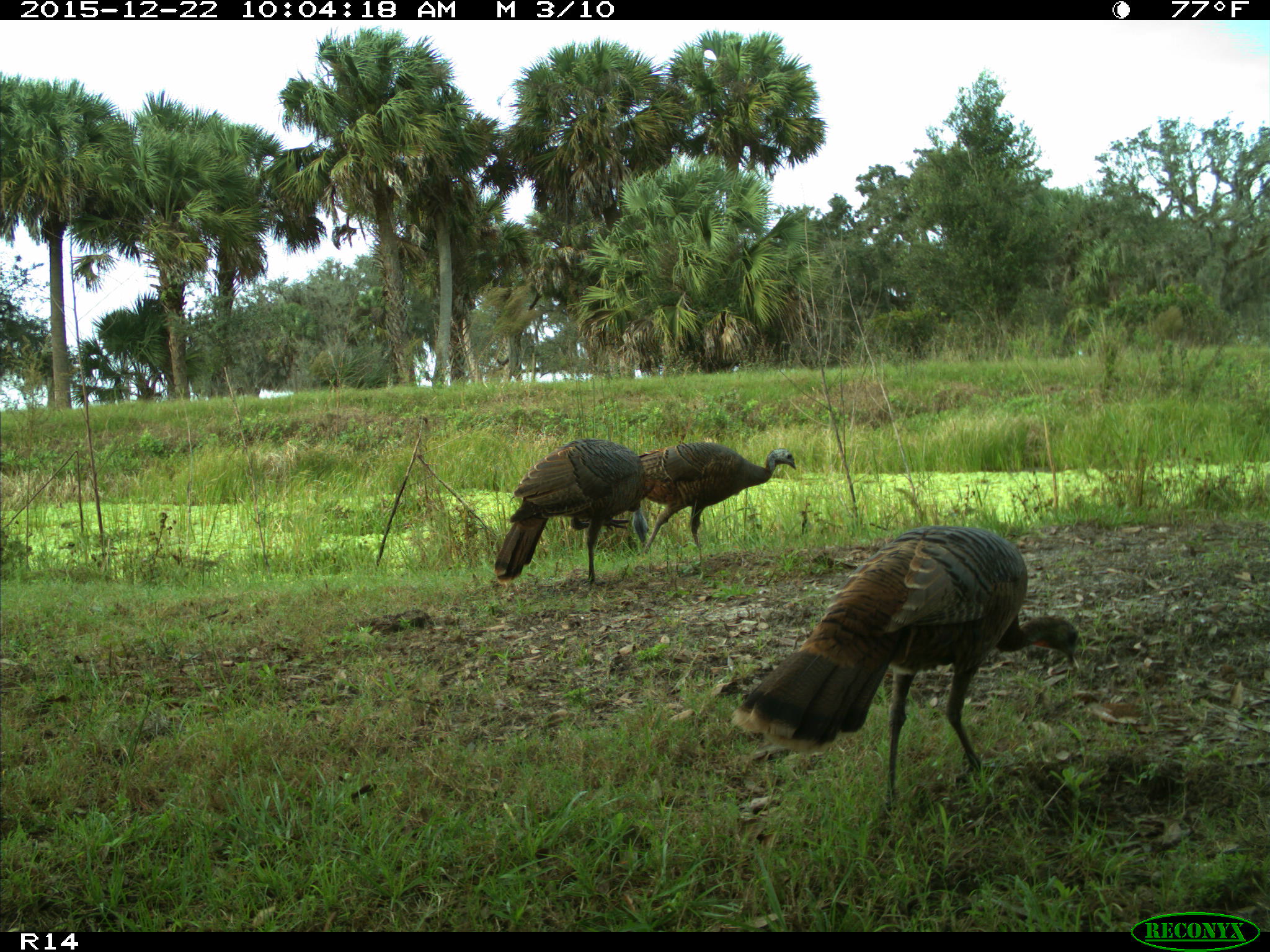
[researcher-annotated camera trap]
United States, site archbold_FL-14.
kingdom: Animalia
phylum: Chordata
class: Aves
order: Galliformes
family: Phasianidae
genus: Meleagris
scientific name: Meleagris gallopavo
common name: wild turkey